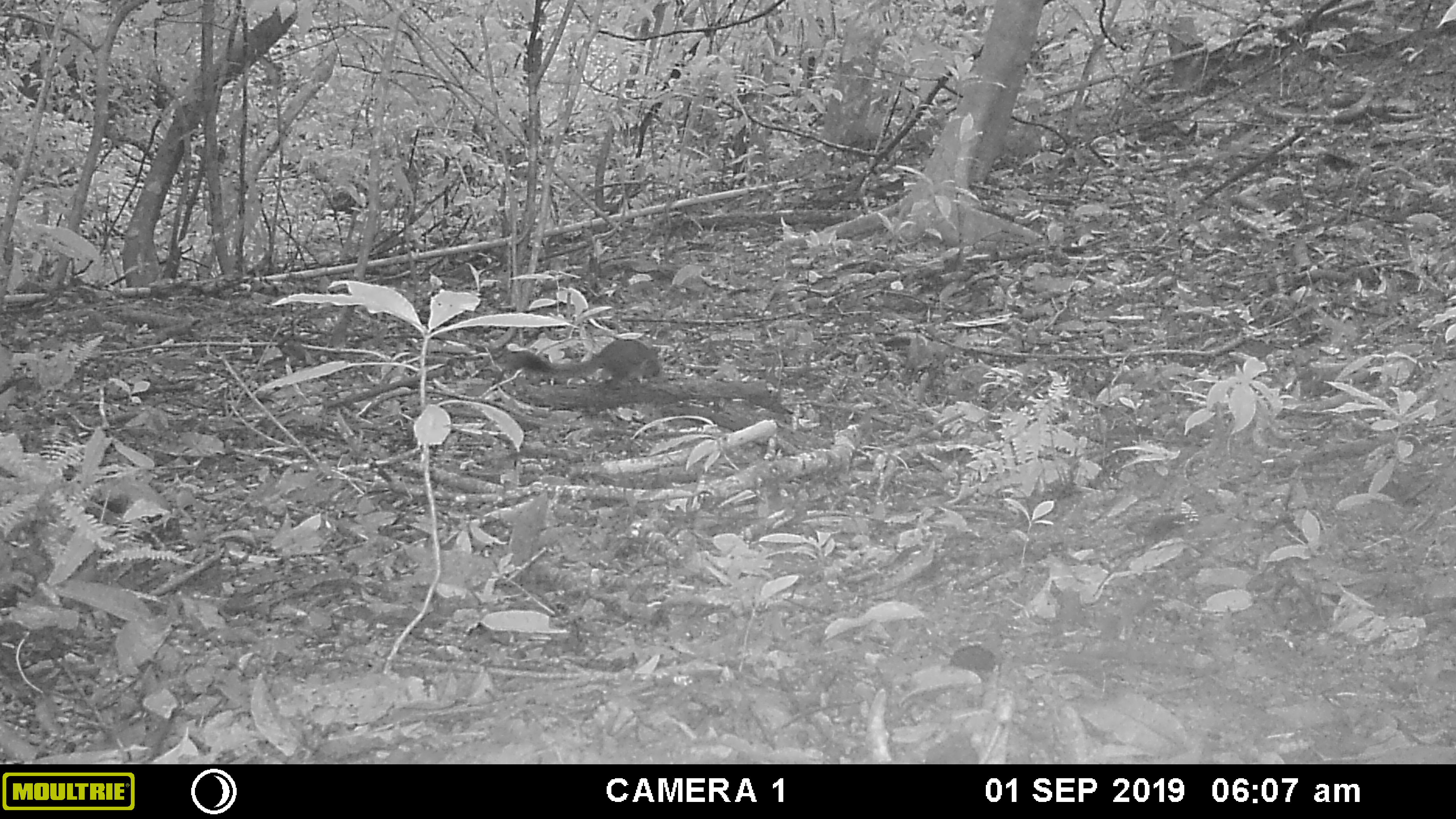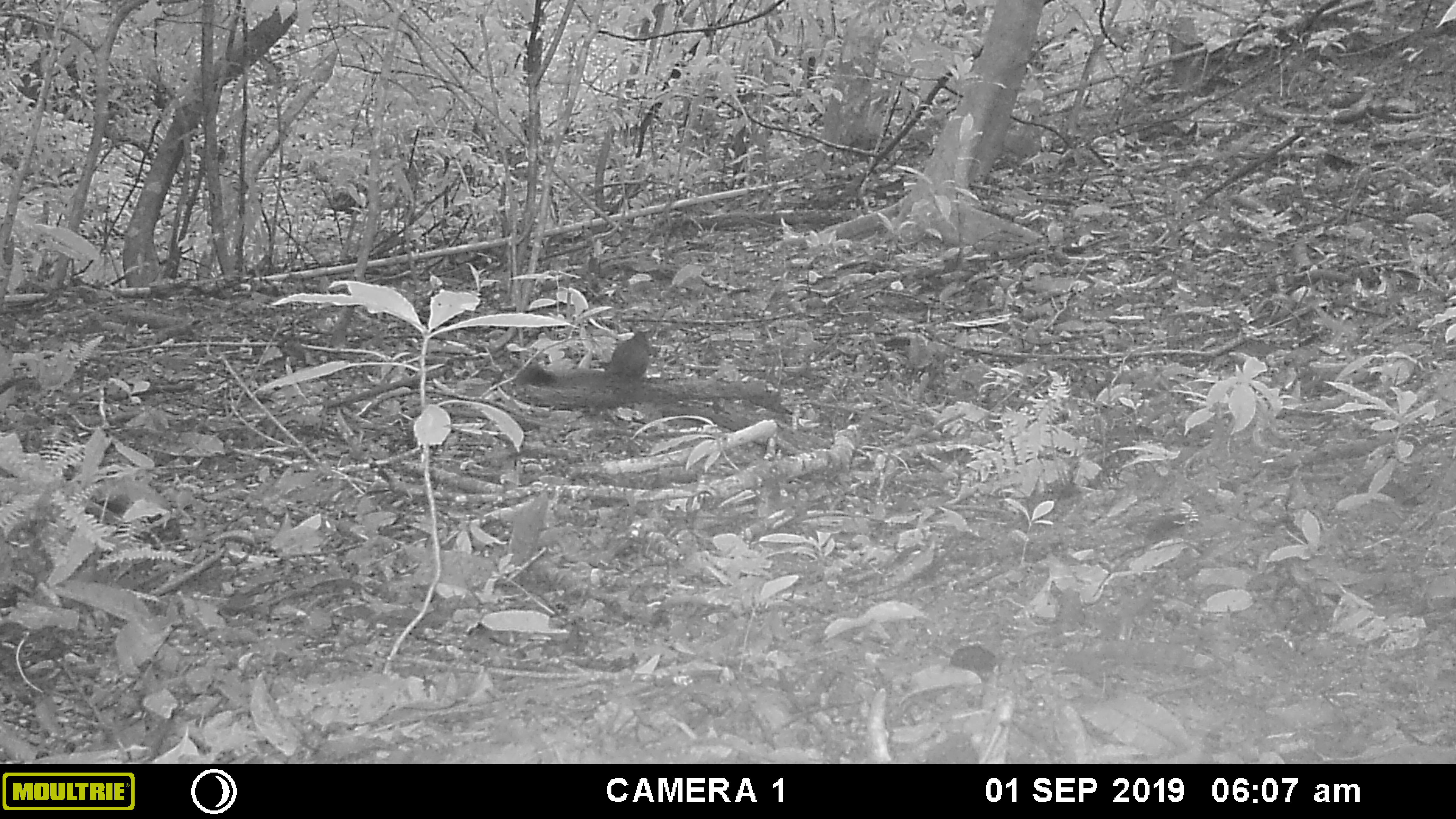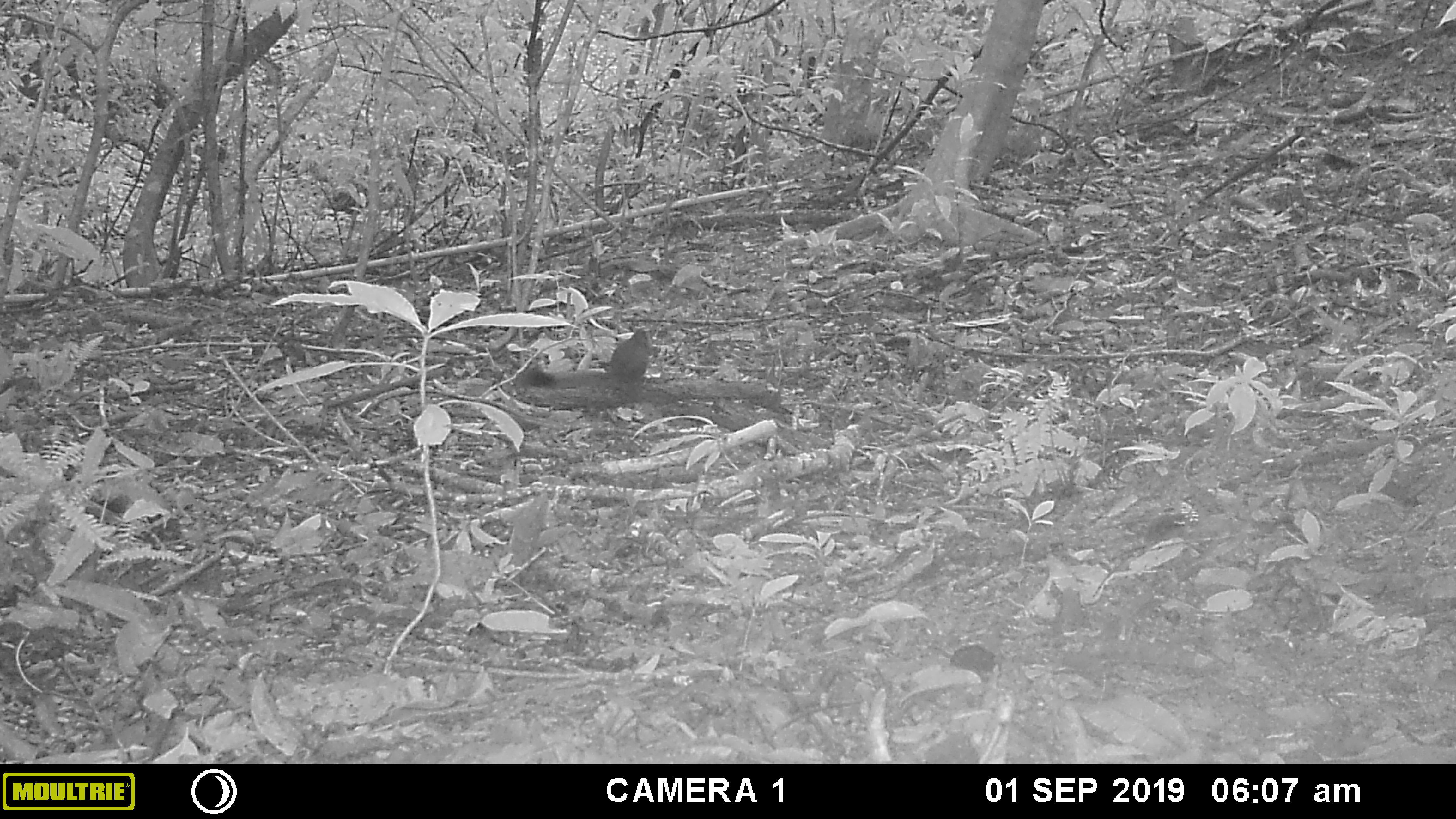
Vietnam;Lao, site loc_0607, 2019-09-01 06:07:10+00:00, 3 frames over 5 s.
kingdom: Animalia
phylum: Chordata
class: Mammalia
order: Rodentia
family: Sciuridae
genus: Callosciurus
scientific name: Callosciurus erythraeus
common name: pallas's squirrel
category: pallass squirrel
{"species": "pallass squirrel (pallas's squirrel) (Callosciurus erythraeus)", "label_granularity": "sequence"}